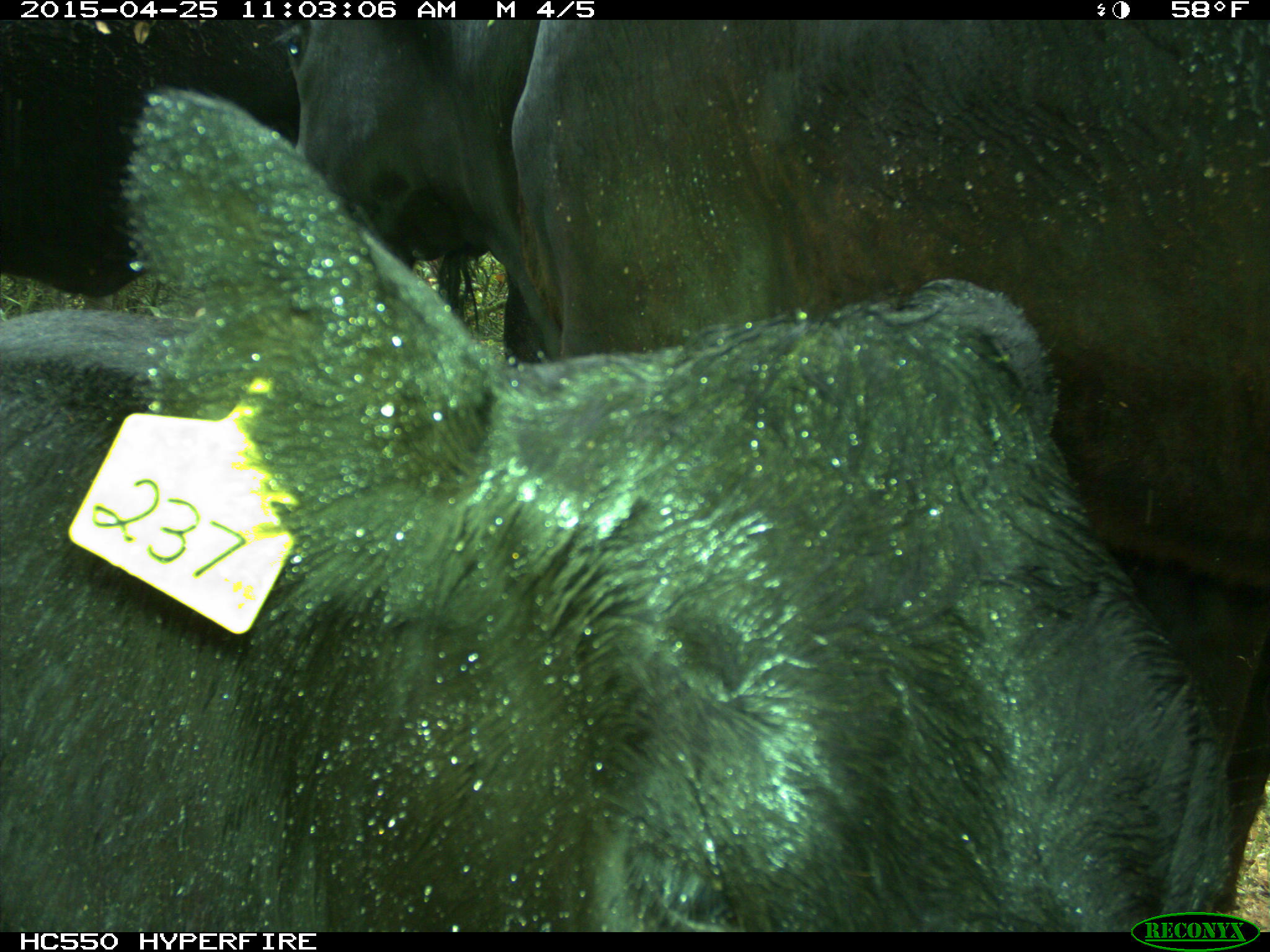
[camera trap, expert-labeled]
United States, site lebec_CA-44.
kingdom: Animalia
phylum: Chordata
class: Mammalia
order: Artiodactyla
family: Suidae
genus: Sus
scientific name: Sus scrofa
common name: wild boar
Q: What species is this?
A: Sus scrofa (wild boar).